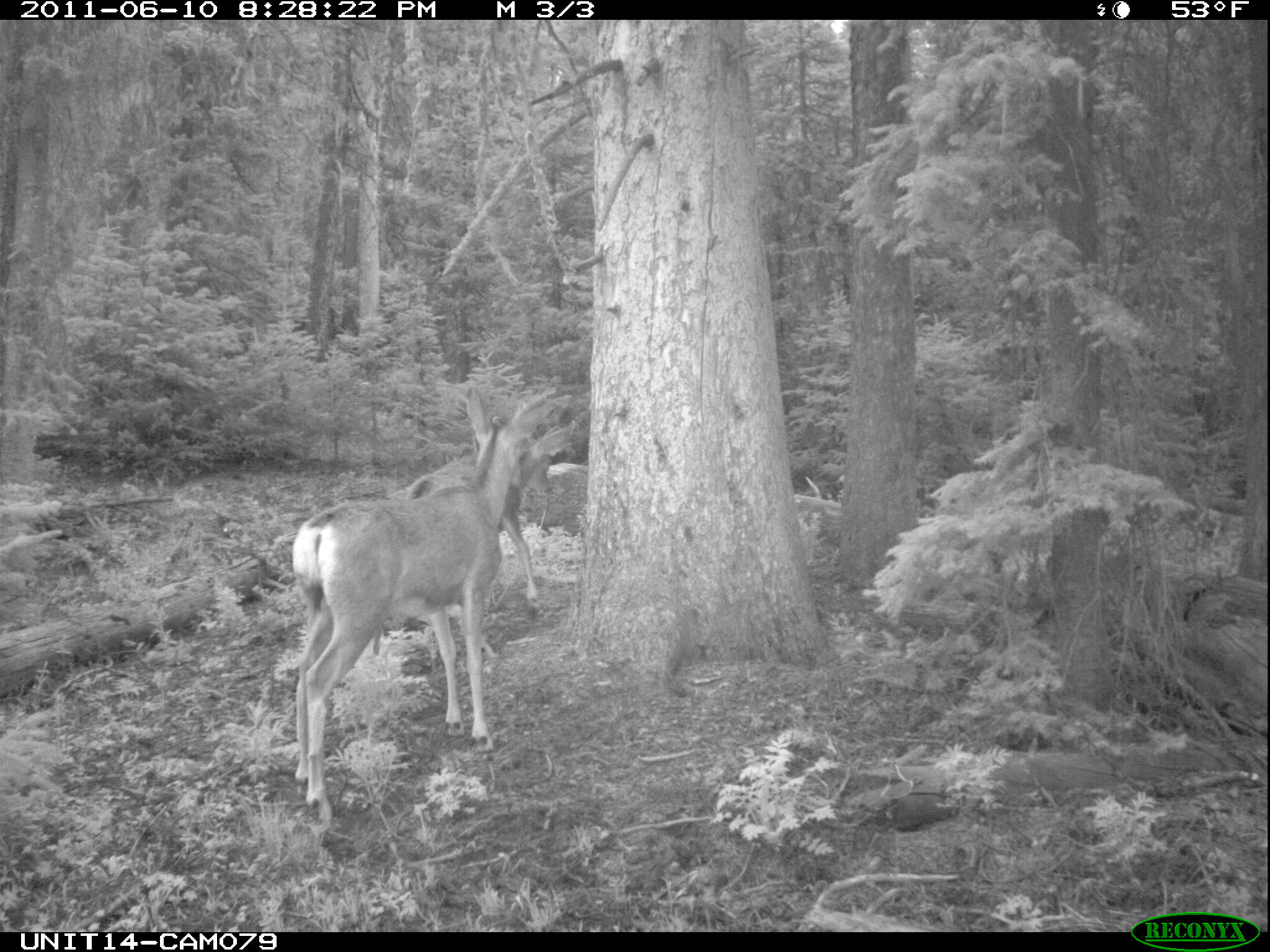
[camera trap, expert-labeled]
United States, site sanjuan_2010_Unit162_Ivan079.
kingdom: Animalia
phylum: Chordata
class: Mammalia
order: Artiodactyla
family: Cervidae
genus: Odocoileus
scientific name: Odocoileus hemionus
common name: mule deer